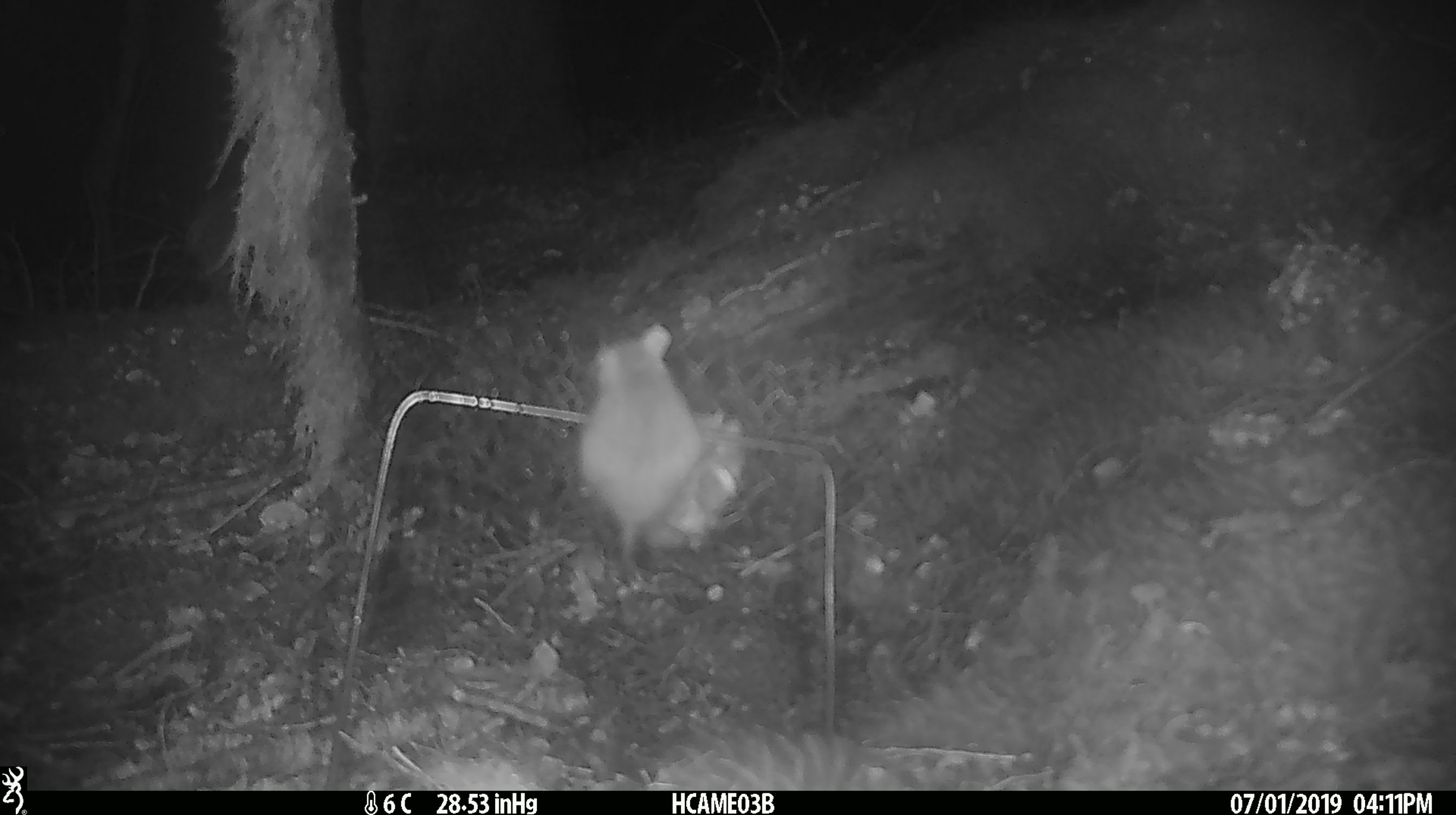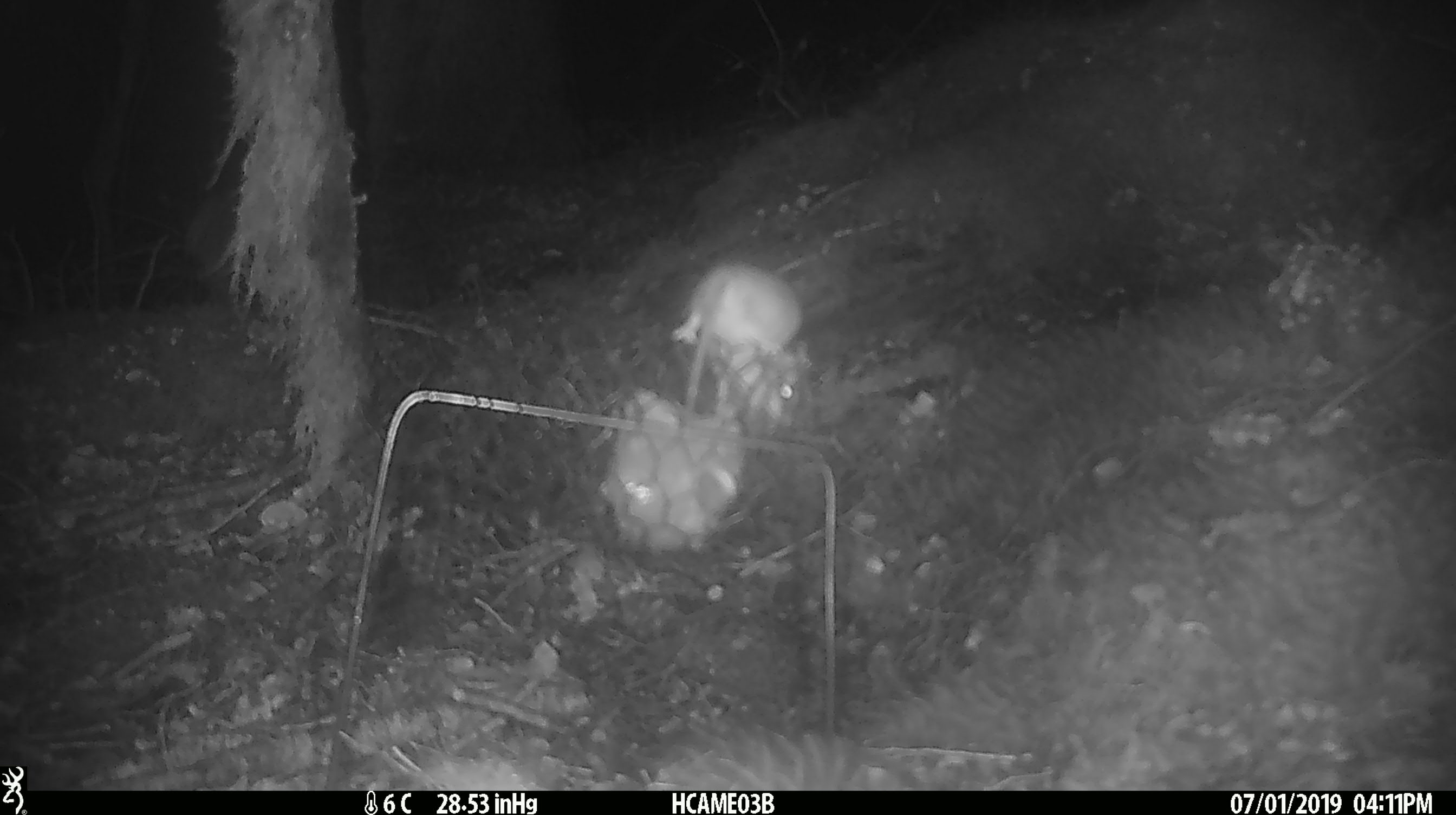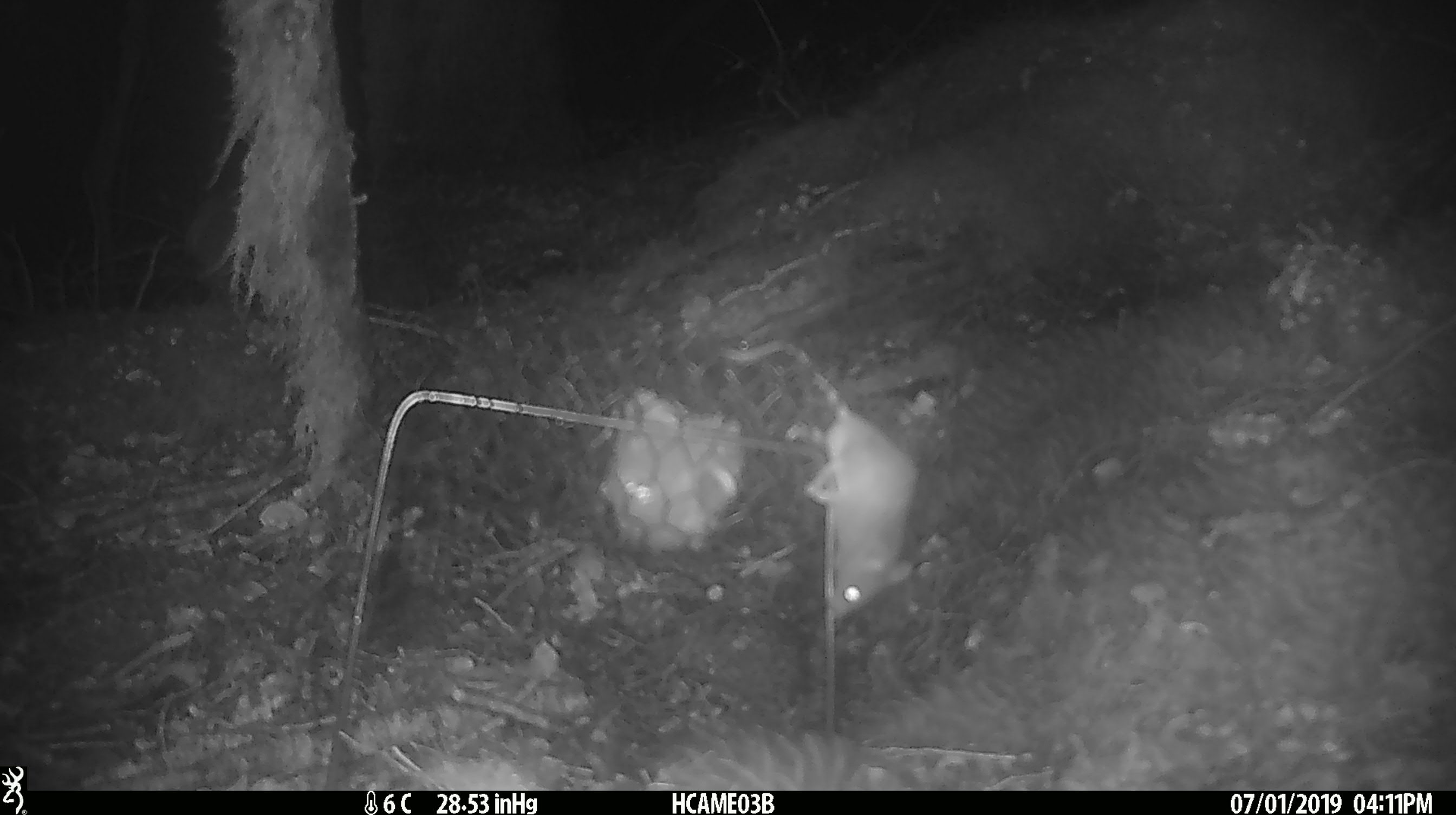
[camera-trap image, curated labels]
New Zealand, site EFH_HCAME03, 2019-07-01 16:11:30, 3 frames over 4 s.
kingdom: Animalia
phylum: Chordata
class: Mammalia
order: Rodentia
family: Muridae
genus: Mus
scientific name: Mus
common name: mouse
Mouse (Mus).